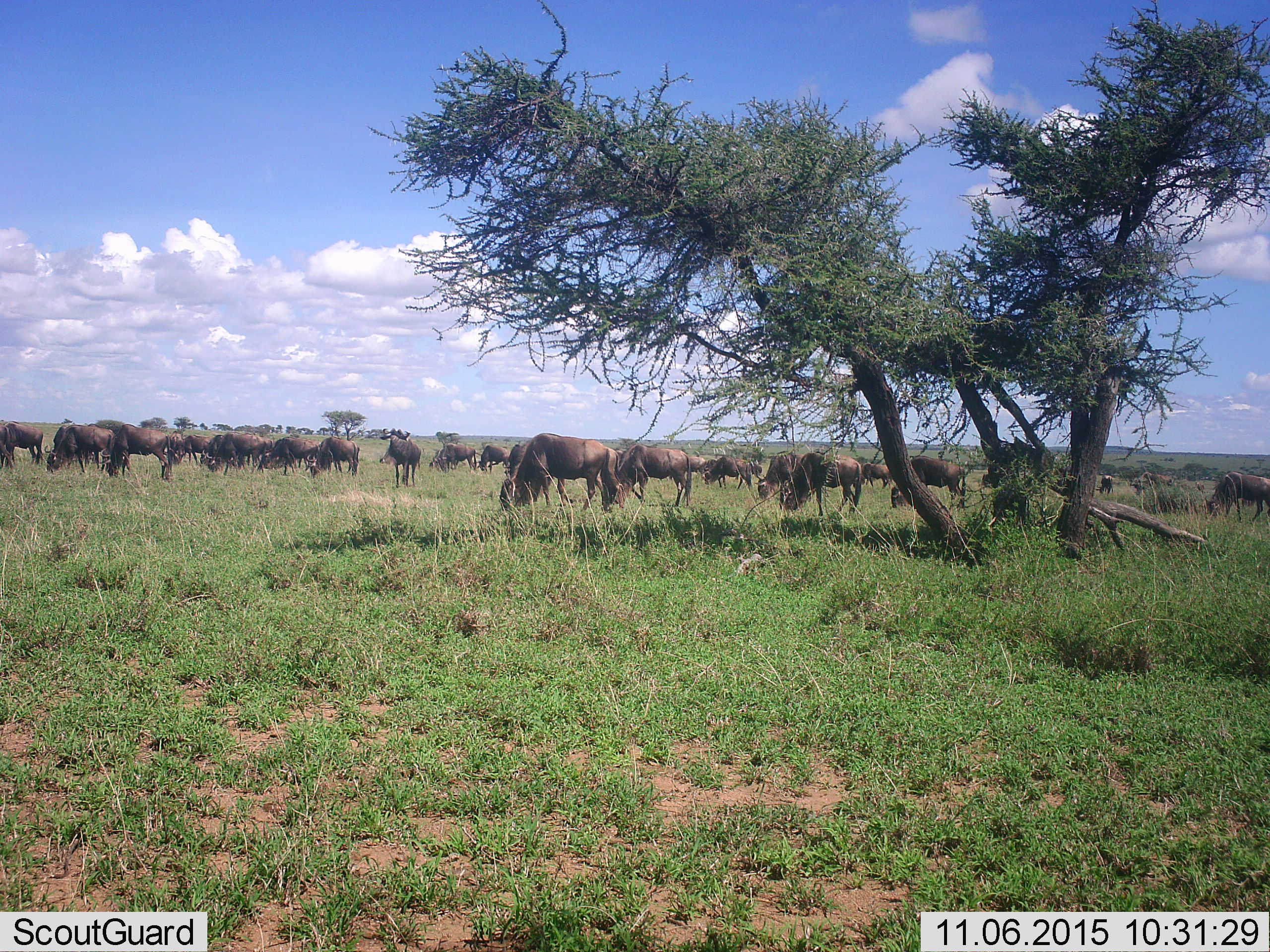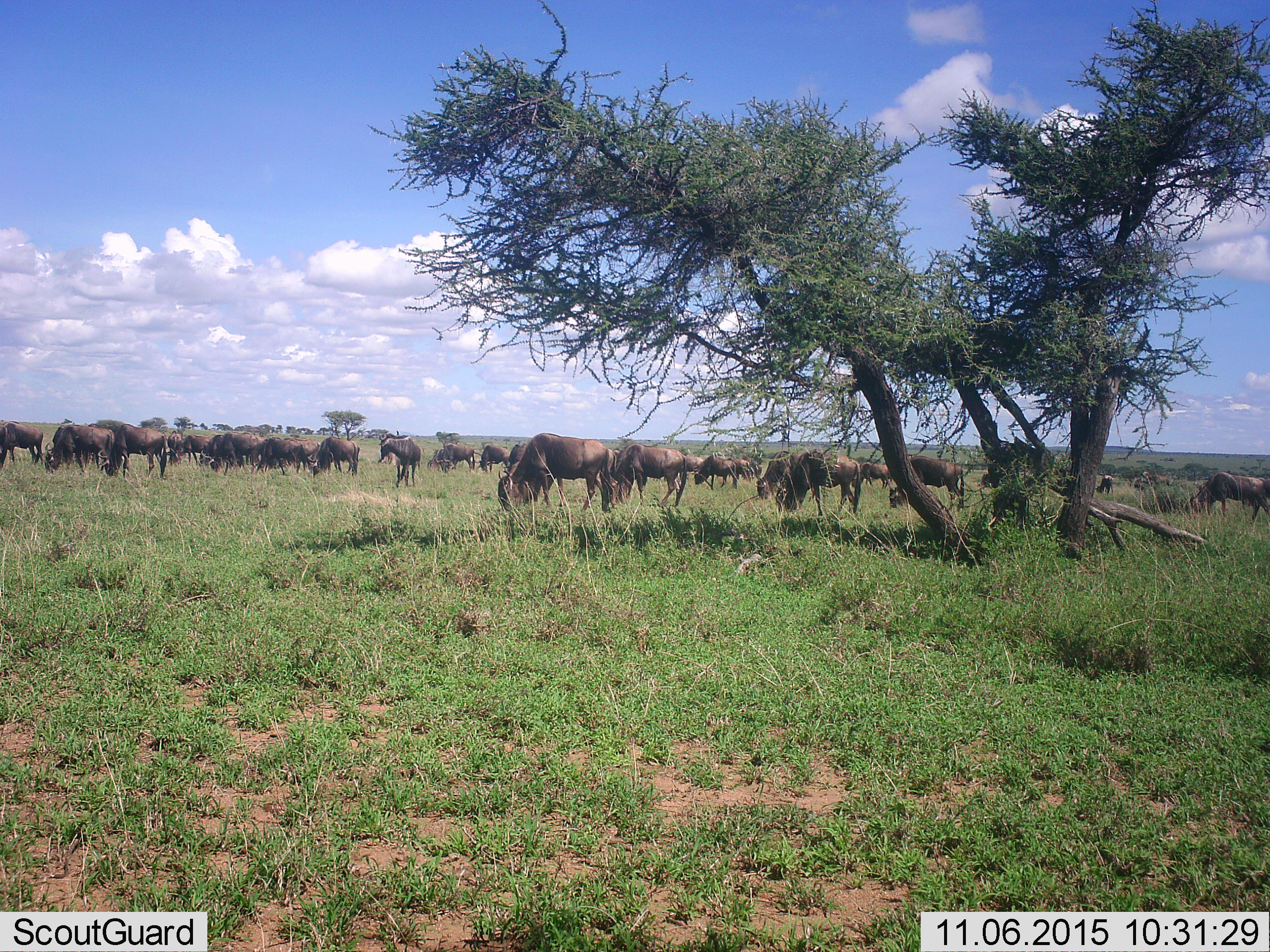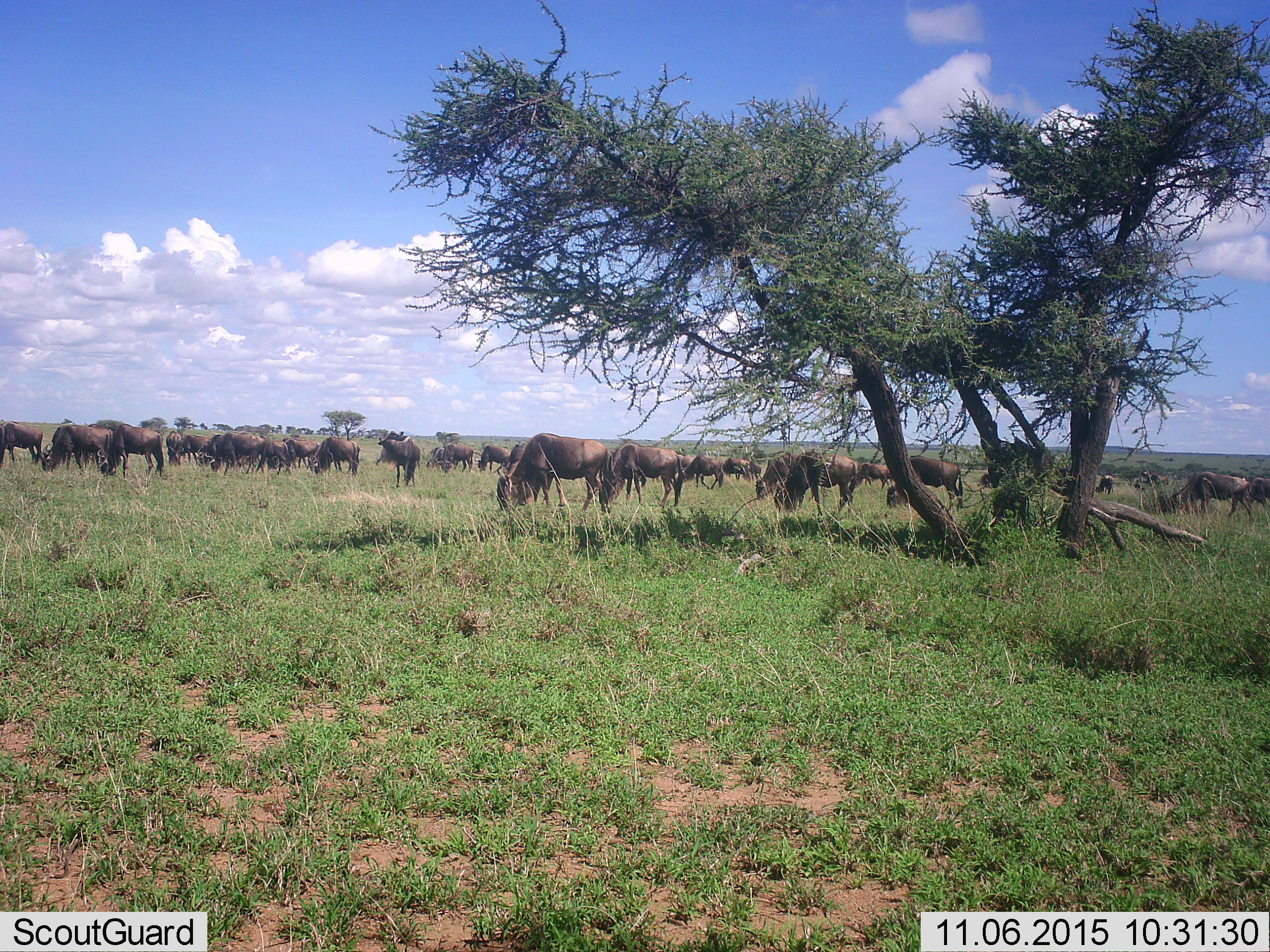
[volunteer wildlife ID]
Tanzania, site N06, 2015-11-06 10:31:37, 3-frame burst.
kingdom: Animalia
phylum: Chordata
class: Mammalia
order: Artiodactyla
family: Bovidae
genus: Connochaetes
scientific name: Connochaetes taurinus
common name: blue wildebeest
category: wildebeest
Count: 11-50.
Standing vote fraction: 57%.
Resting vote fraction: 0%.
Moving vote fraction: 29%.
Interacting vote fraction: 0%.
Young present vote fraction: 14%.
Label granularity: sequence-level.